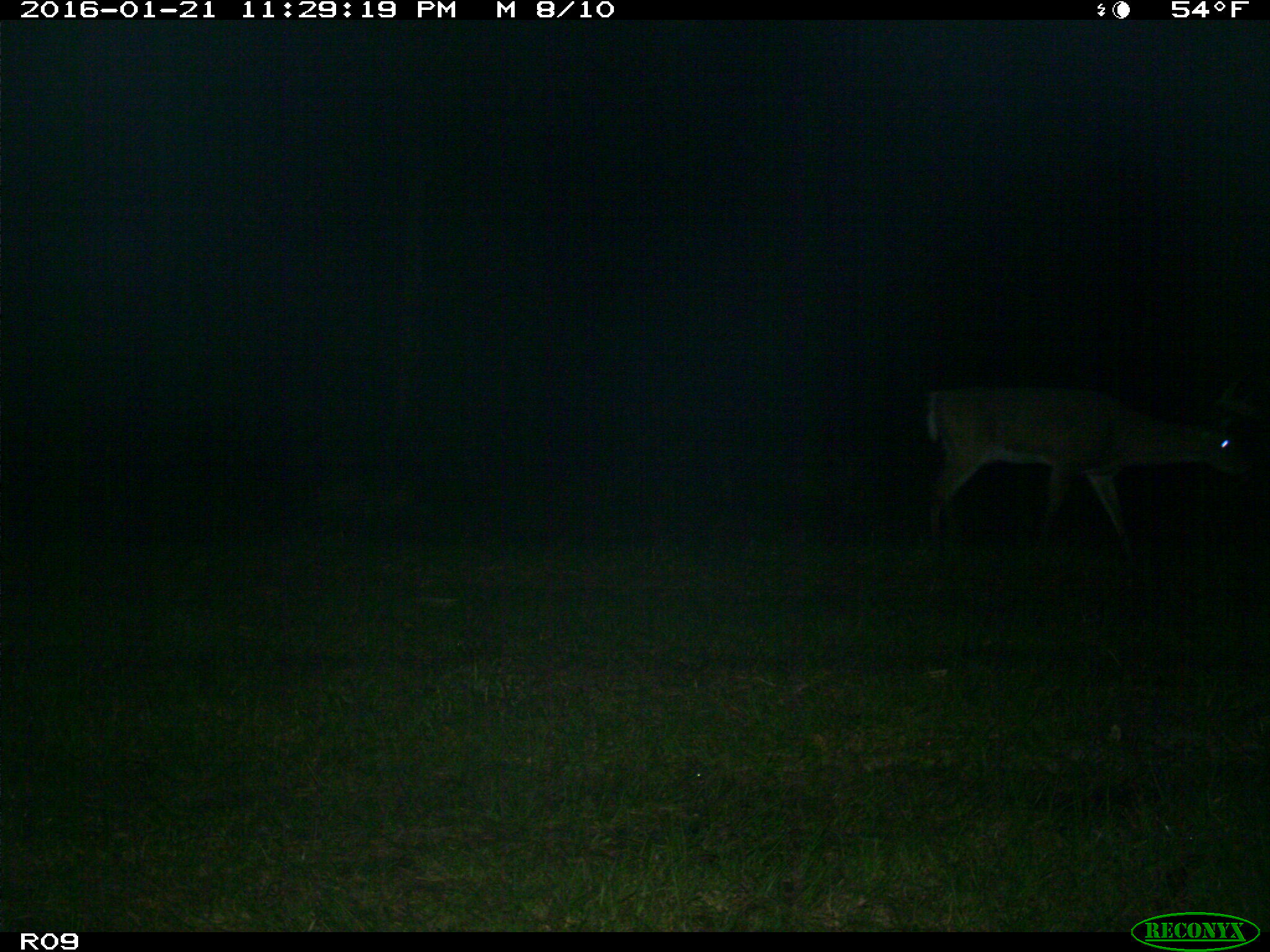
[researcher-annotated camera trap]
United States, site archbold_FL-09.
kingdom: Animalia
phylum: Chordata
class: Mammalia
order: Artiodactyla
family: Cervidae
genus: Odocoileus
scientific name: Odocoileus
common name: deer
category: unidentified deer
Unidentified deer (deer) (Odocoileus).